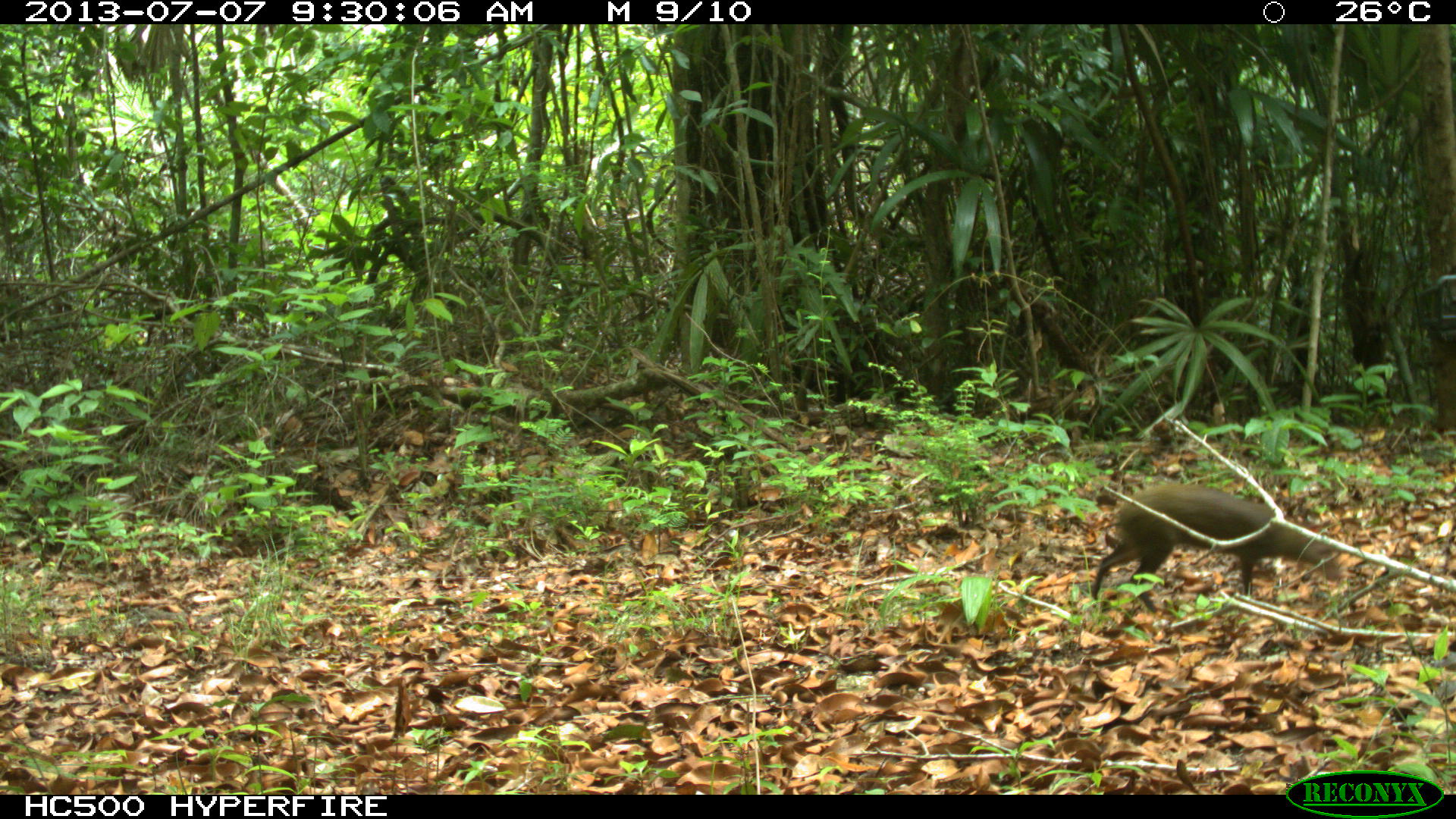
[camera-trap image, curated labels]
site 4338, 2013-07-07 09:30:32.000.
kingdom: Animalia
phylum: Chordata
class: Mammalia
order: Rodentia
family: Dasyproctidae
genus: Dasyprocta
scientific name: Dasyprocta punctata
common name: central american agouti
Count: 1.